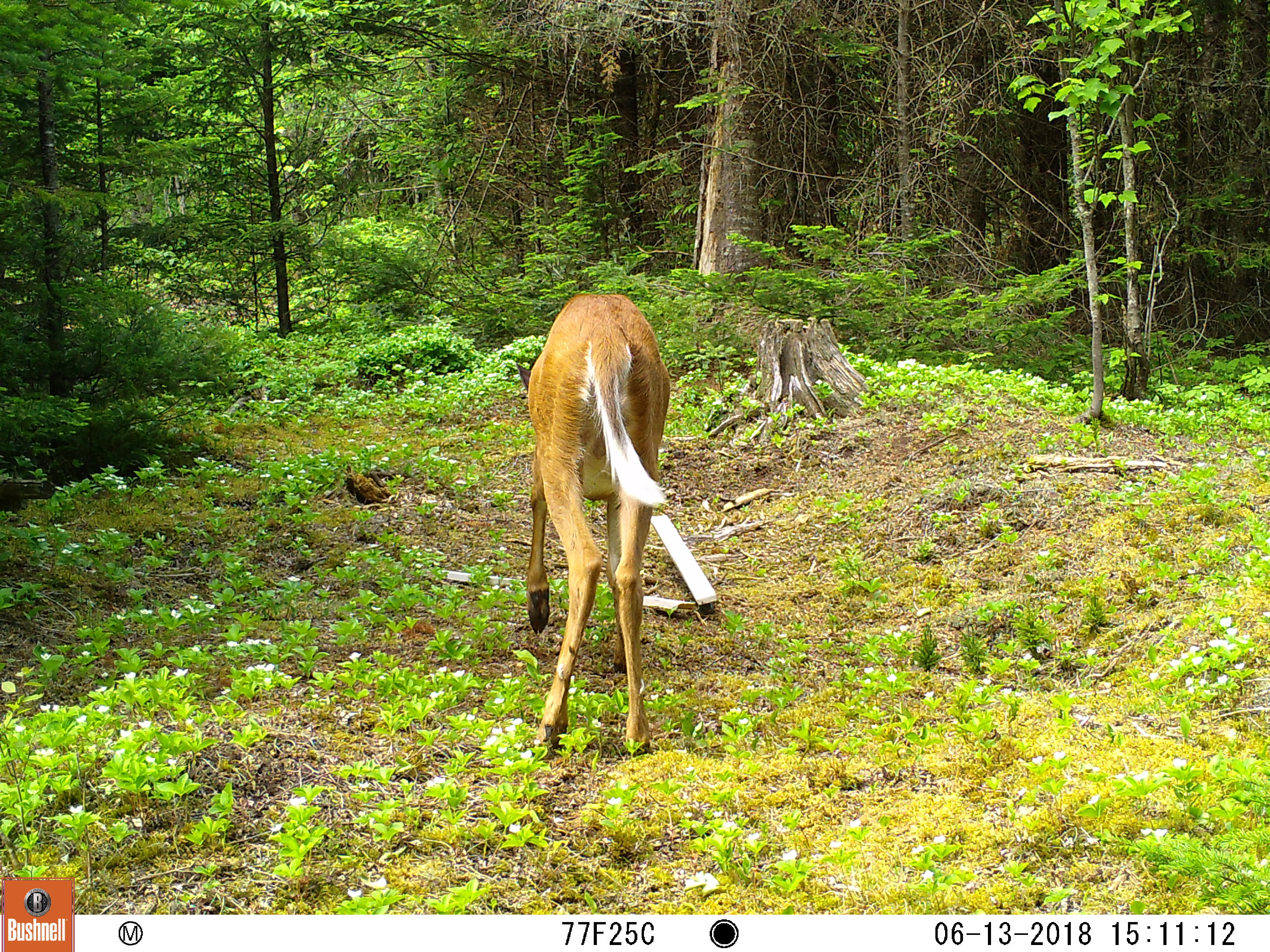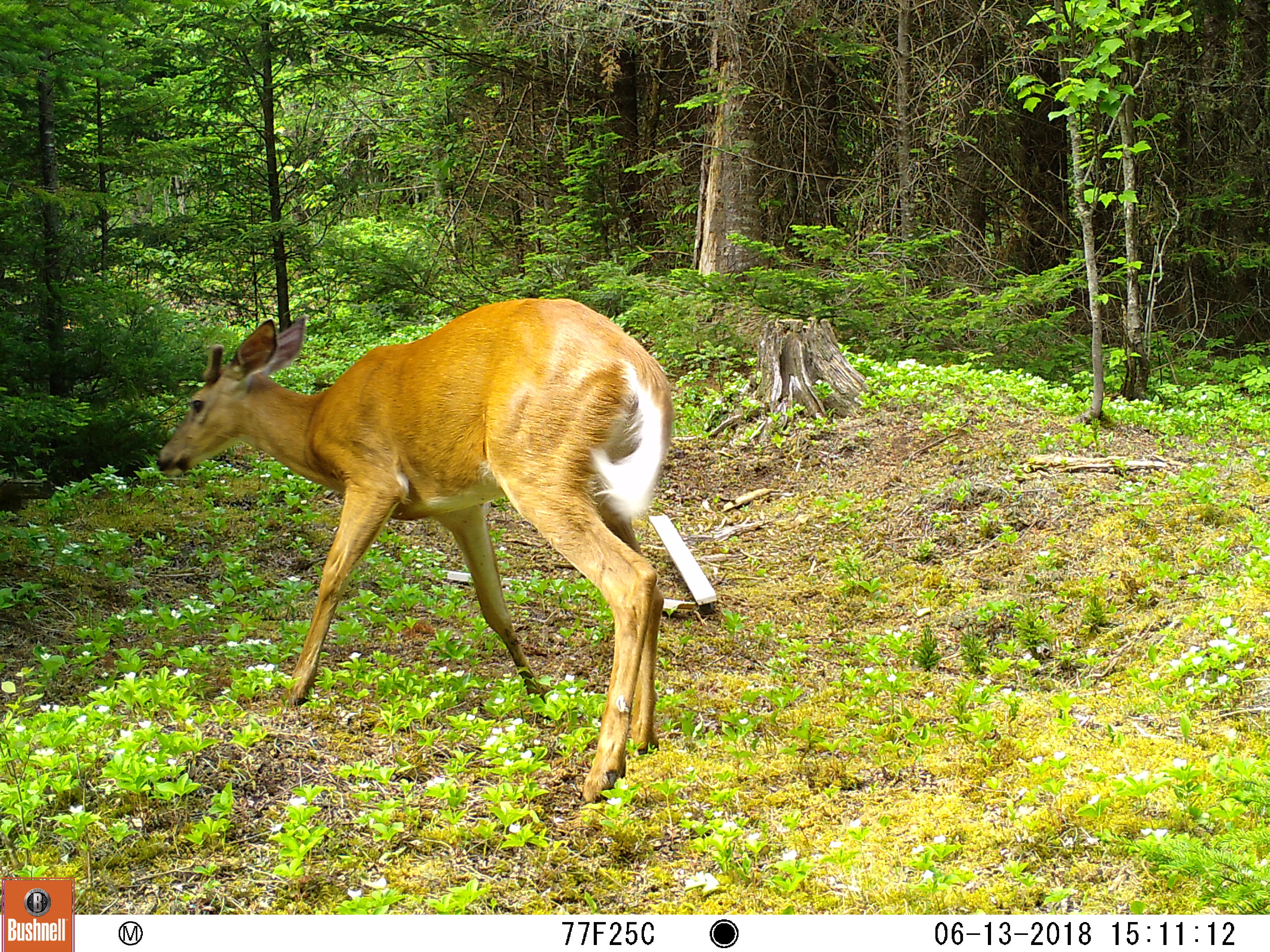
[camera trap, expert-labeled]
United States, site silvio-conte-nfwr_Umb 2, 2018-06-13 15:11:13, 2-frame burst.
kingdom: Animalia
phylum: Chordata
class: Mammalia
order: Artiodactyla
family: Cervidae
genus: Odocoileus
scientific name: Odocoileus virginianus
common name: white-tailed deer